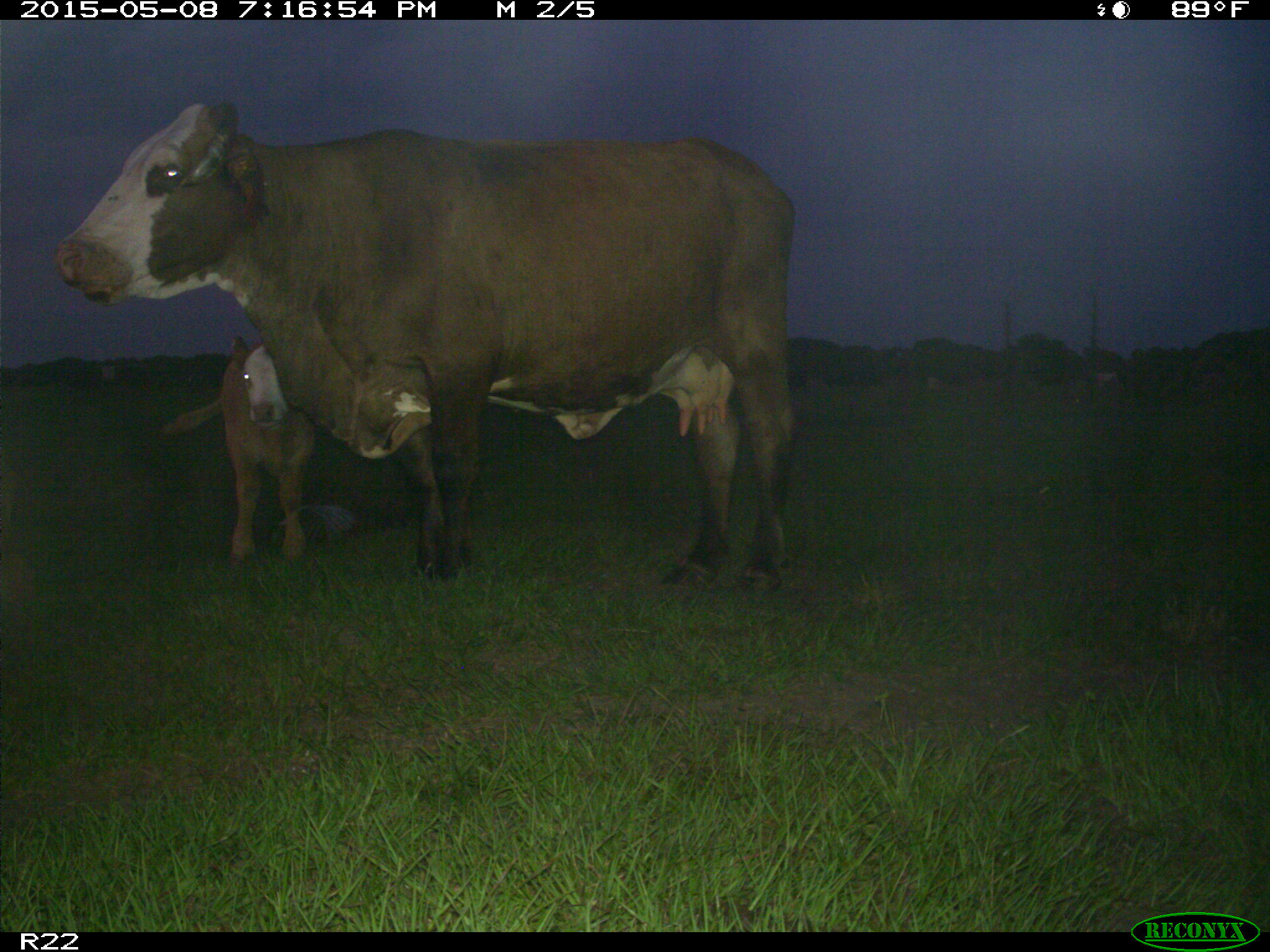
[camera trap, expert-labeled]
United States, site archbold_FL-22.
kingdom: Animalia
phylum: Chordata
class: Mammalia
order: Artiodactyla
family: Bovidae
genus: Bos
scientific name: Bos taurus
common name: domestic cow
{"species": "Bos taurus (domestic cow)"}